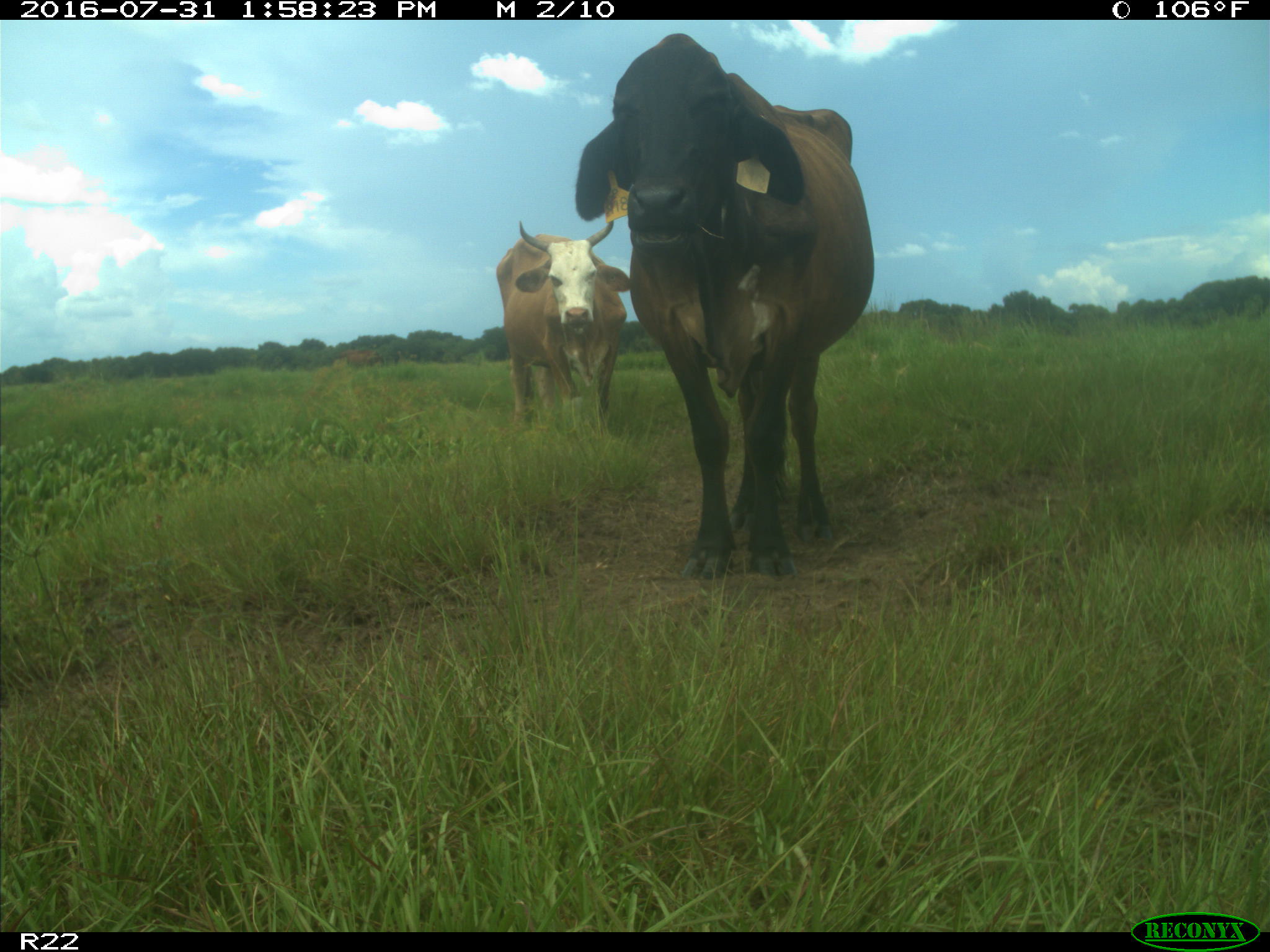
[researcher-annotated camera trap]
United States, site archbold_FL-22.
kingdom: Animalia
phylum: Chordata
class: Mammalia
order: Artiodactyla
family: Bovidae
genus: Bos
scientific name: Bos taurus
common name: domestic cow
Bos taurus (domestic cow).